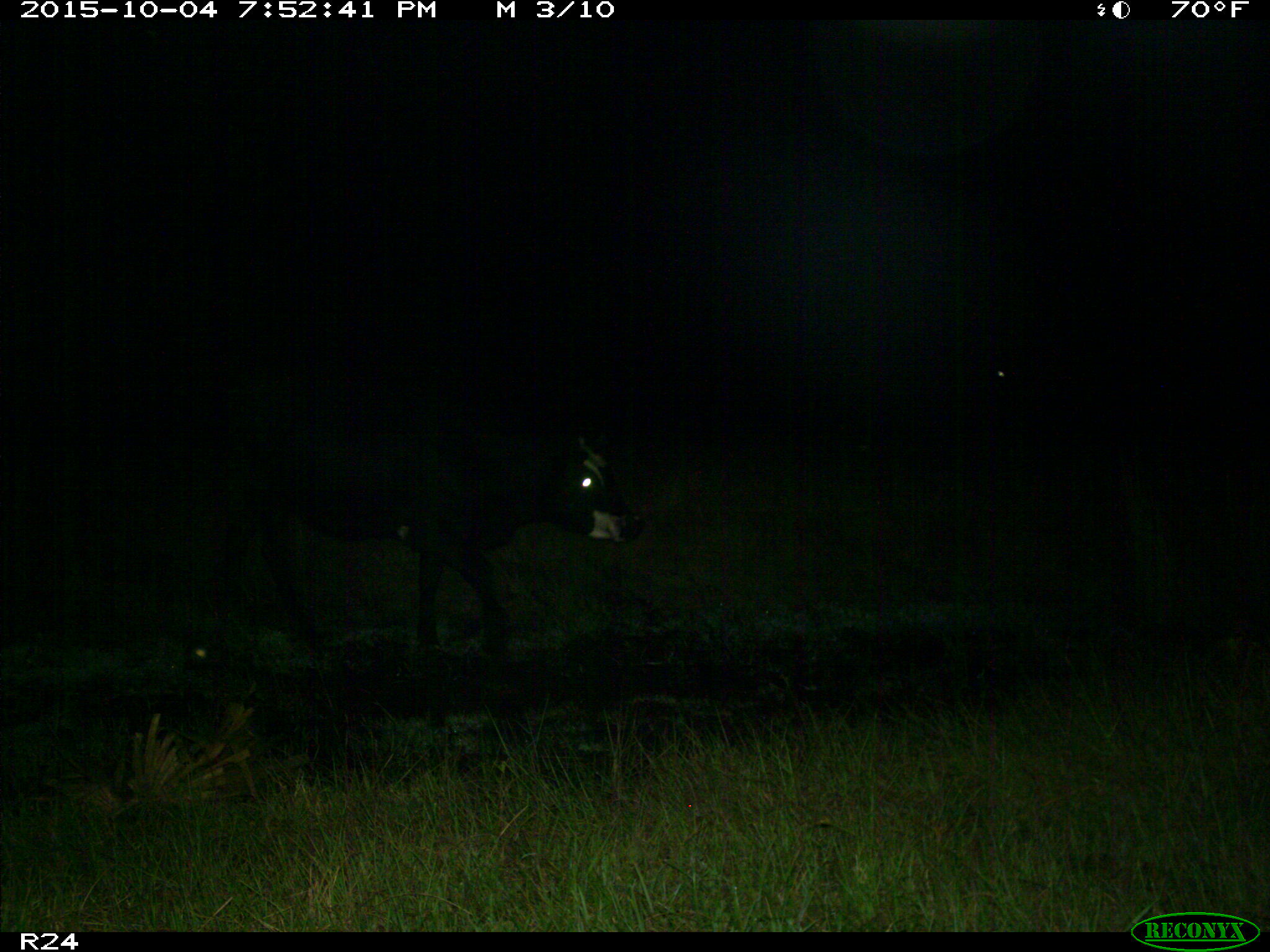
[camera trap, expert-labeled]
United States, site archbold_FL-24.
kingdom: Animalia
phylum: Chordata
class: Mammalia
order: Artiodactyla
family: Bovidae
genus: Bos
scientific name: Bos taurus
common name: domestic cow